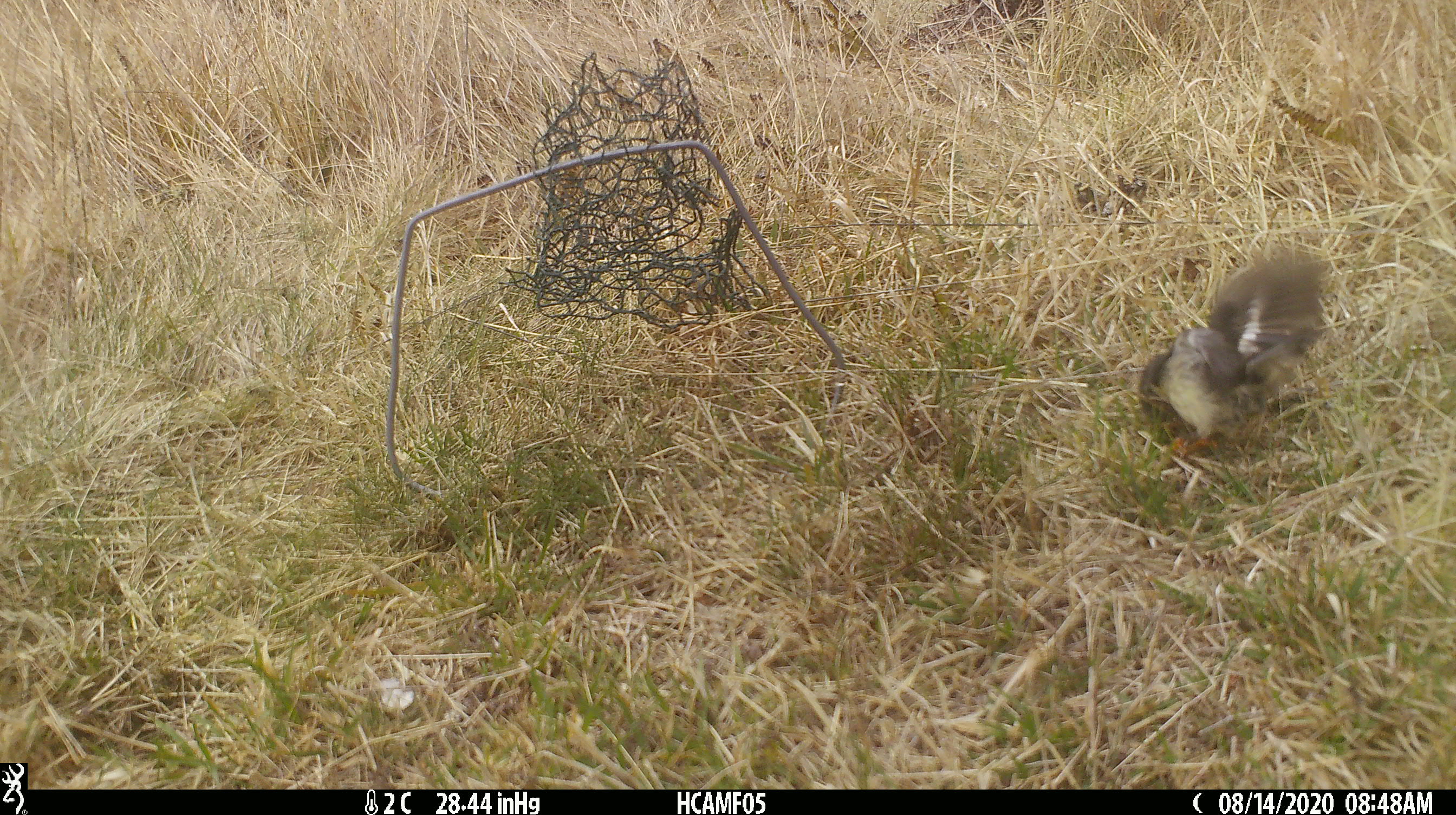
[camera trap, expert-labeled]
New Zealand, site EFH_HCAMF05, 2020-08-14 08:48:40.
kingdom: Animalia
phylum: Chordata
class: Aves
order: Passeriformes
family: Petroicidae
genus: Petroica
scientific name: Petroica macrocephala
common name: tomtit